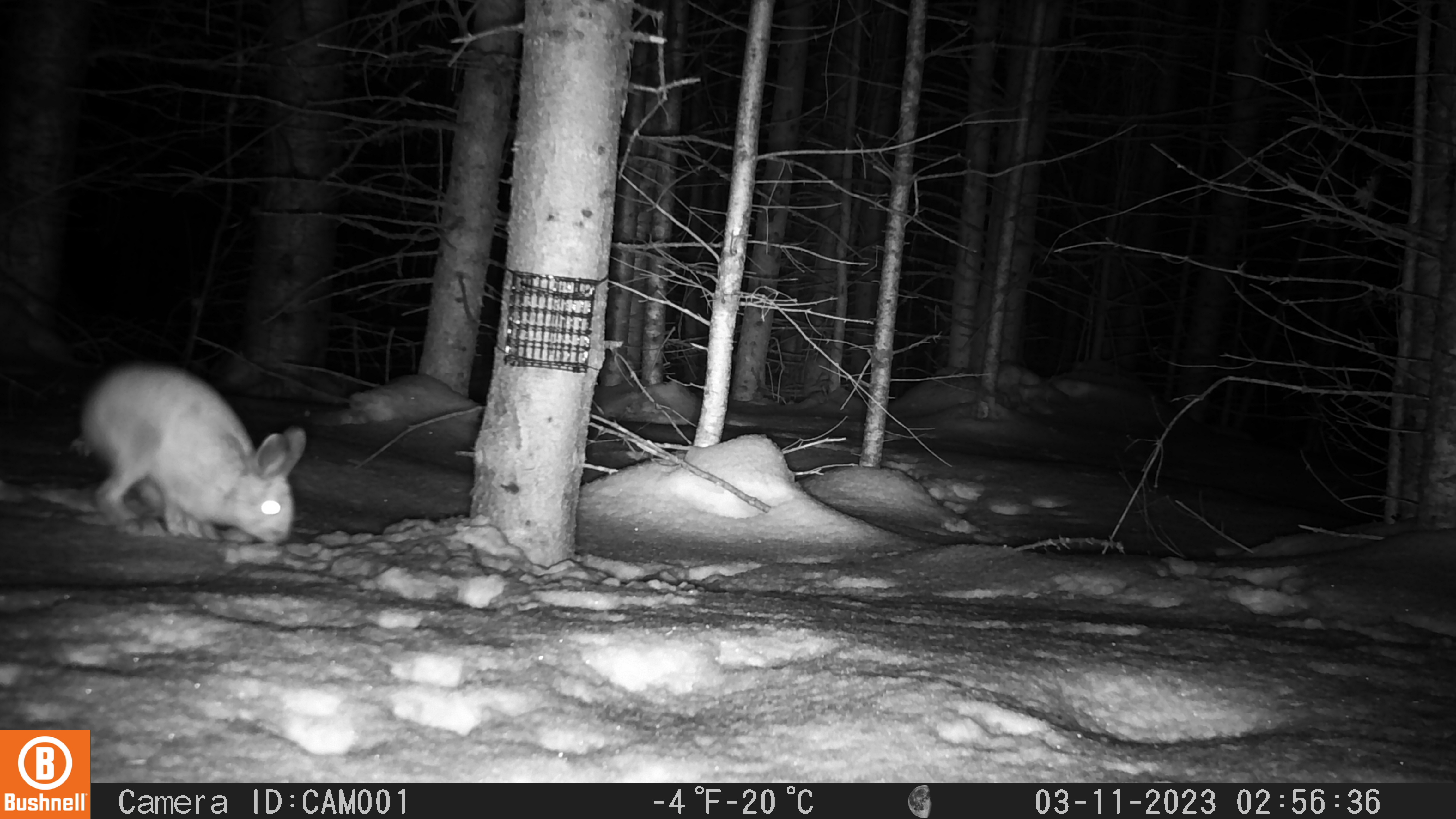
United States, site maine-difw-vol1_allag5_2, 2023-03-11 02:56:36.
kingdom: Animalia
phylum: Chordata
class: Mammalia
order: Lagomorpha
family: Leporidae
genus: Lepus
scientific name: Lepus americanus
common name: snowshoe hare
Snowshoe hare (Lepus americanus).